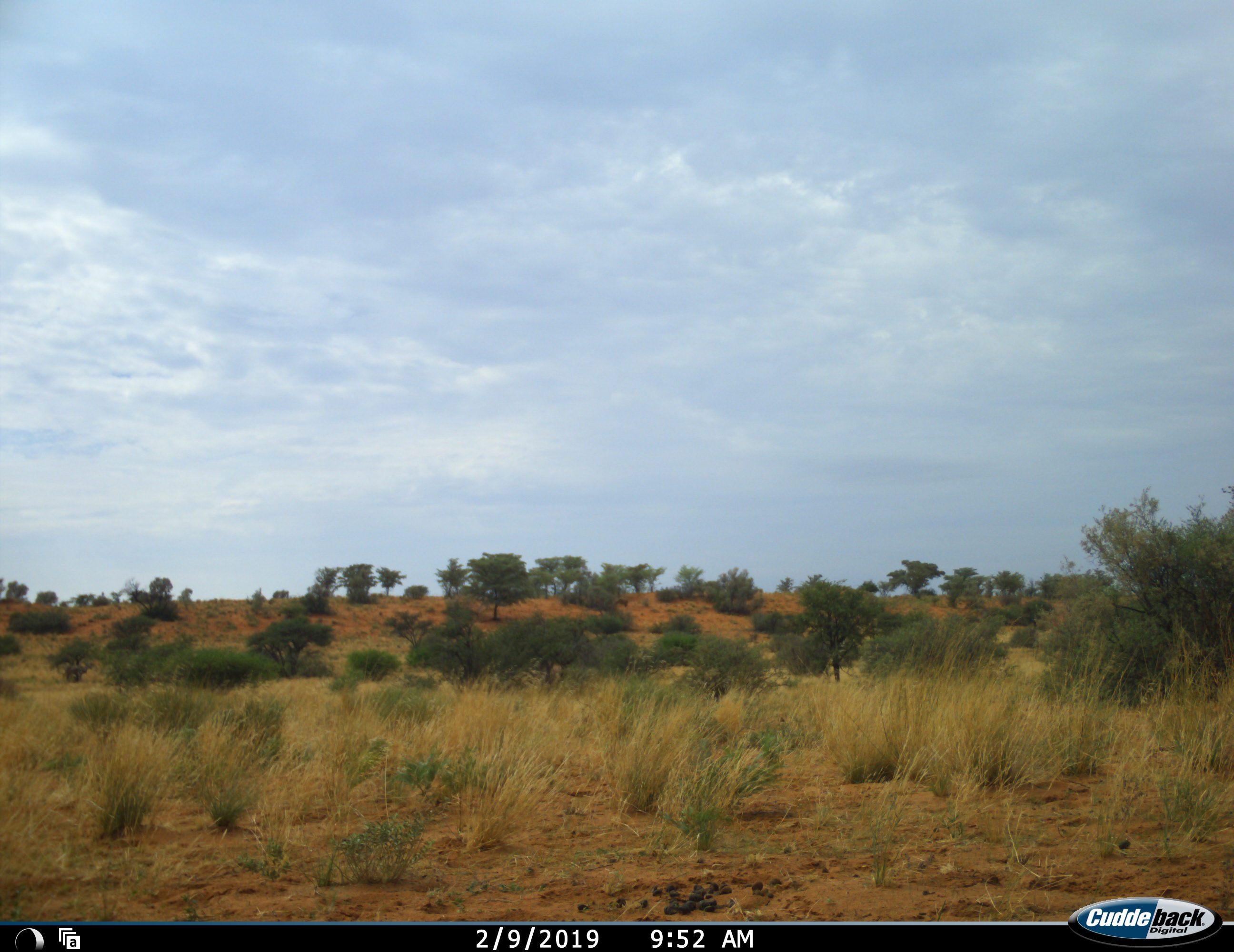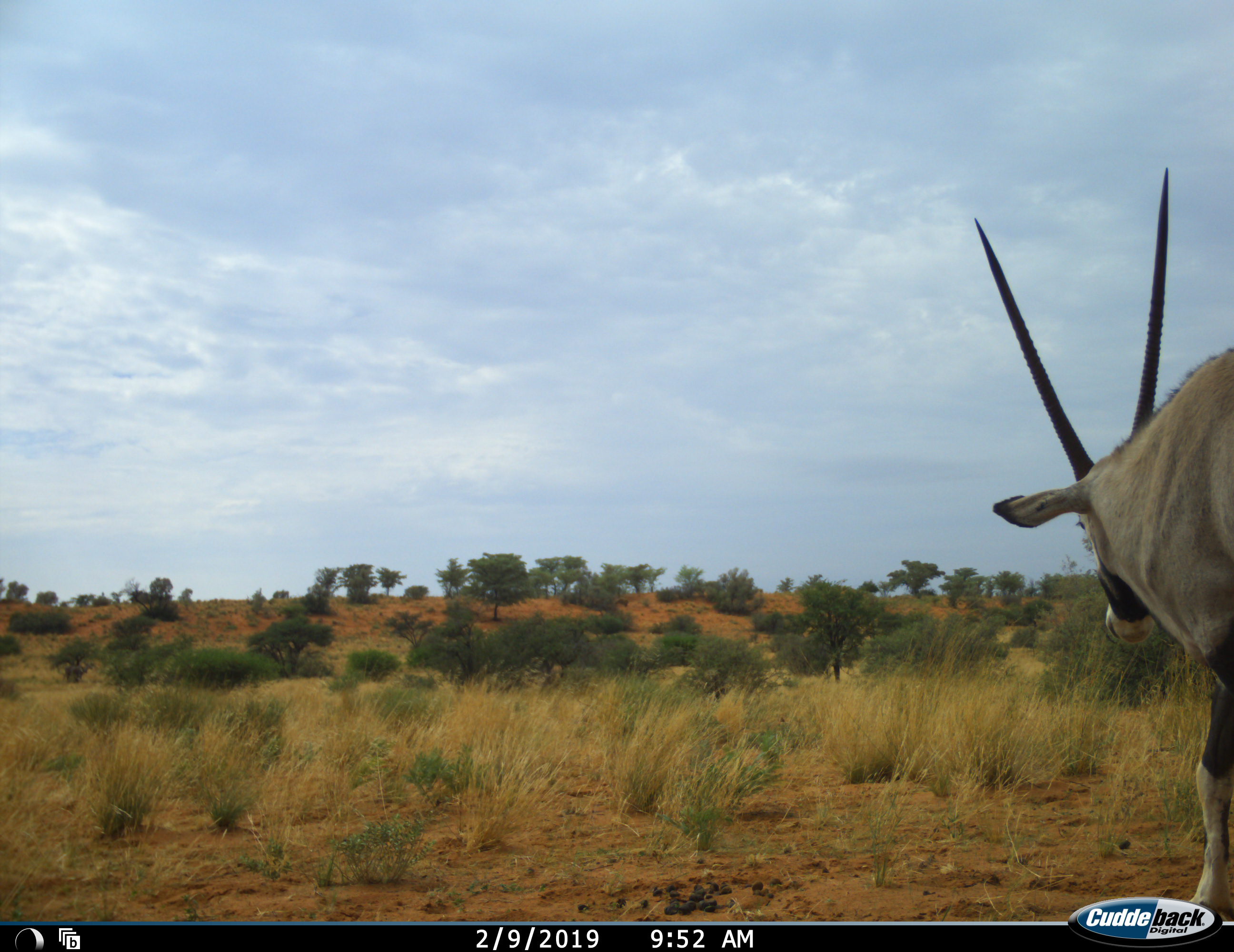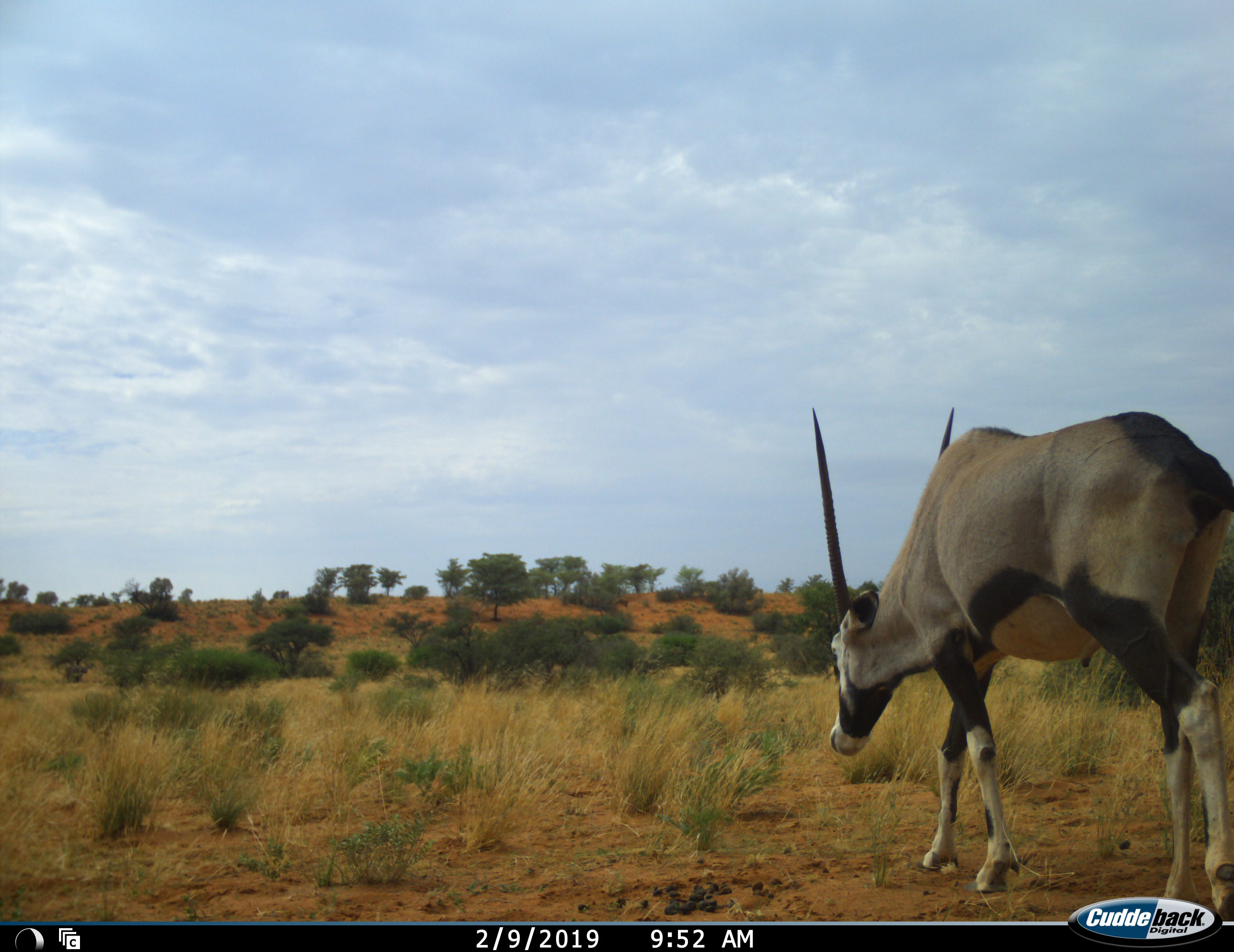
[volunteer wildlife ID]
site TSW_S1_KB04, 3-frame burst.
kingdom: Animalia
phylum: Chordata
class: Mammalia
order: Artiodactyla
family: Bovidae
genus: Oryx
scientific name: Oryx gazella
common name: gemsbok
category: oryx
Oryx (gemsbok) (Oryx gazella), count 1. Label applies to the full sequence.